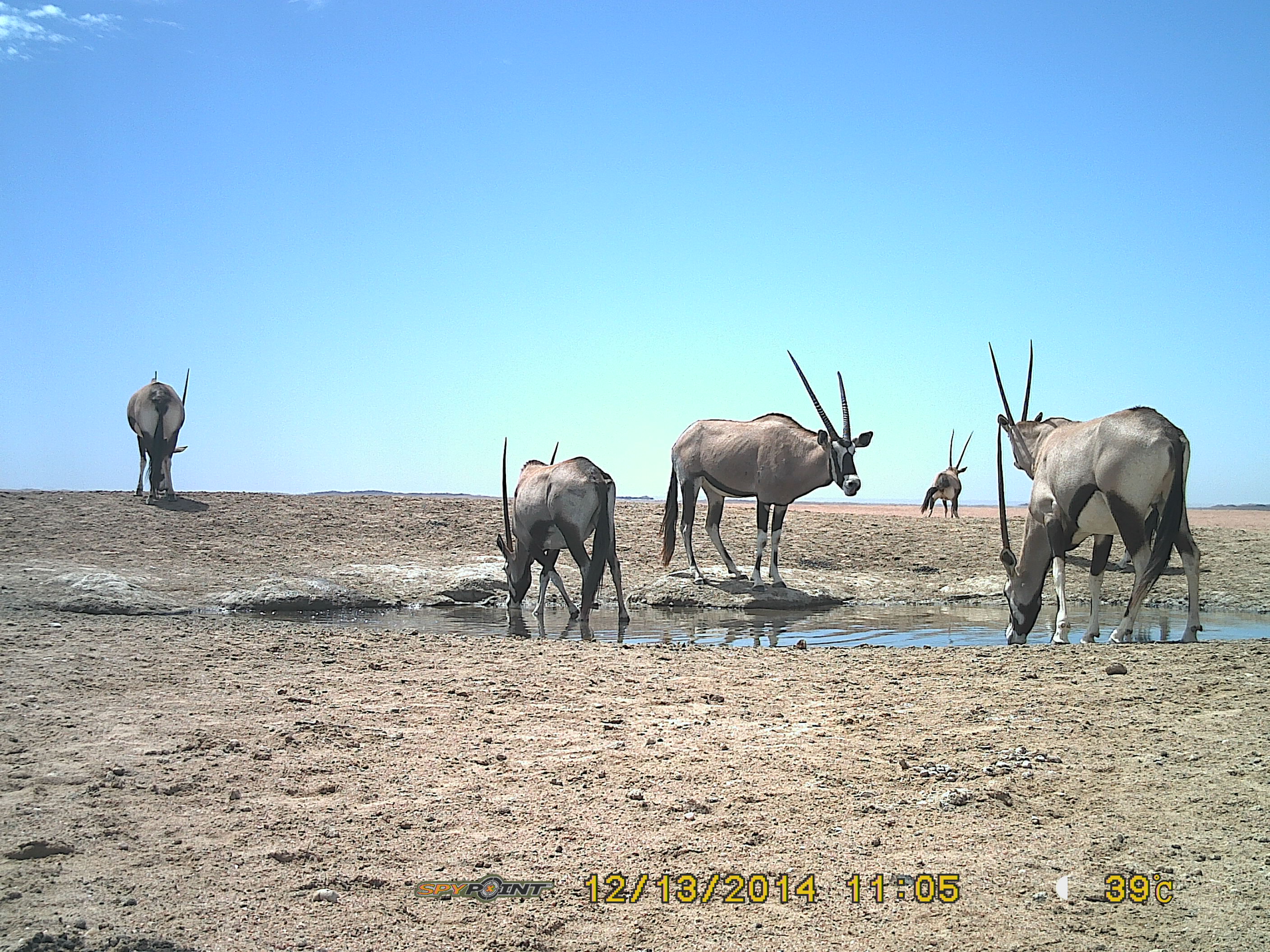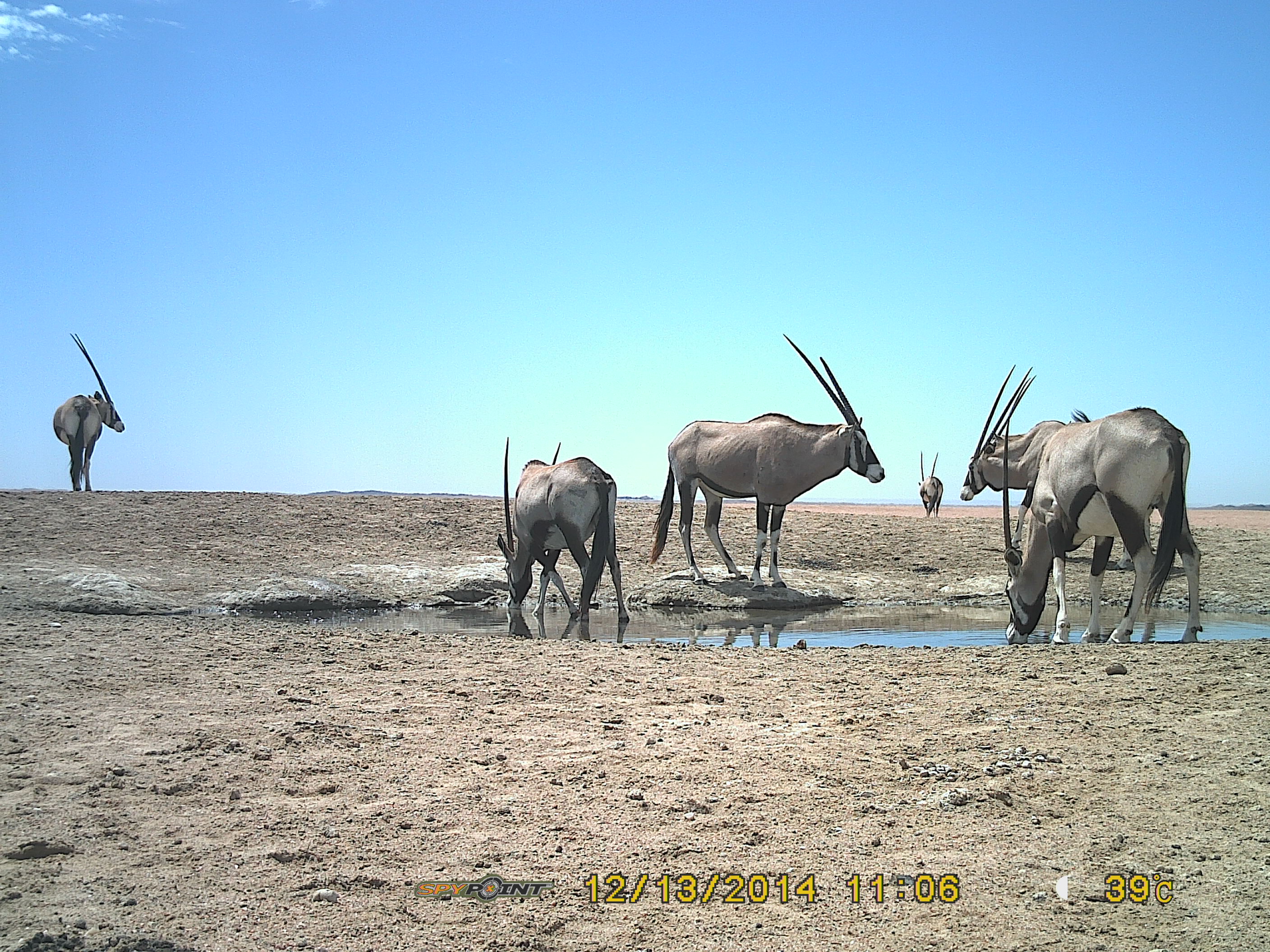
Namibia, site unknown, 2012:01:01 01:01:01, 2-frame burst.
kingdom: Animalia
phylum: Chordata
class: Mammalia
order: Artiodactyla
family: Bovidae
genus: Oryx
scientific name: Oryx gazella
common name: gemsbok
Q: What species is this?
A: Oryx gazella (gemsbok).